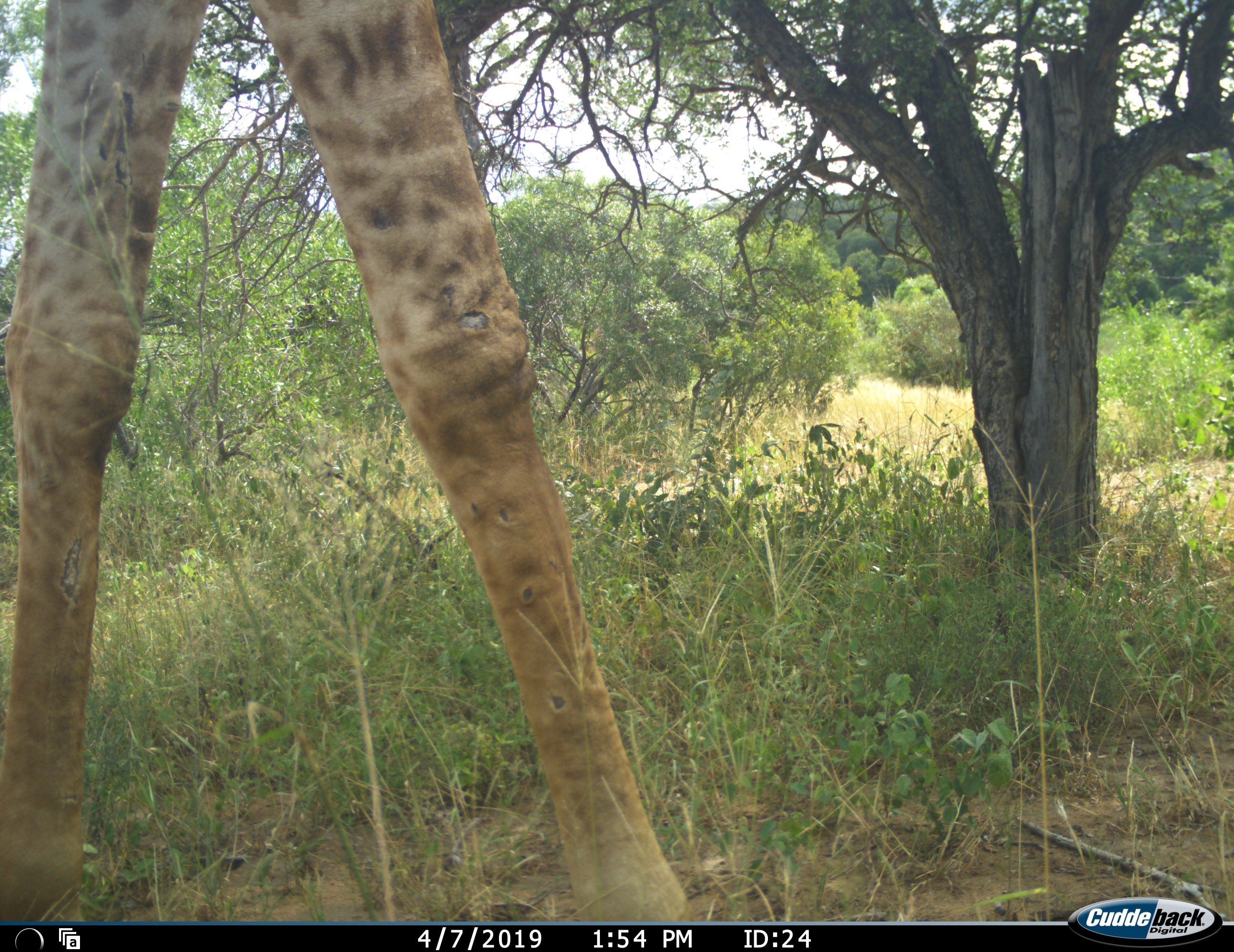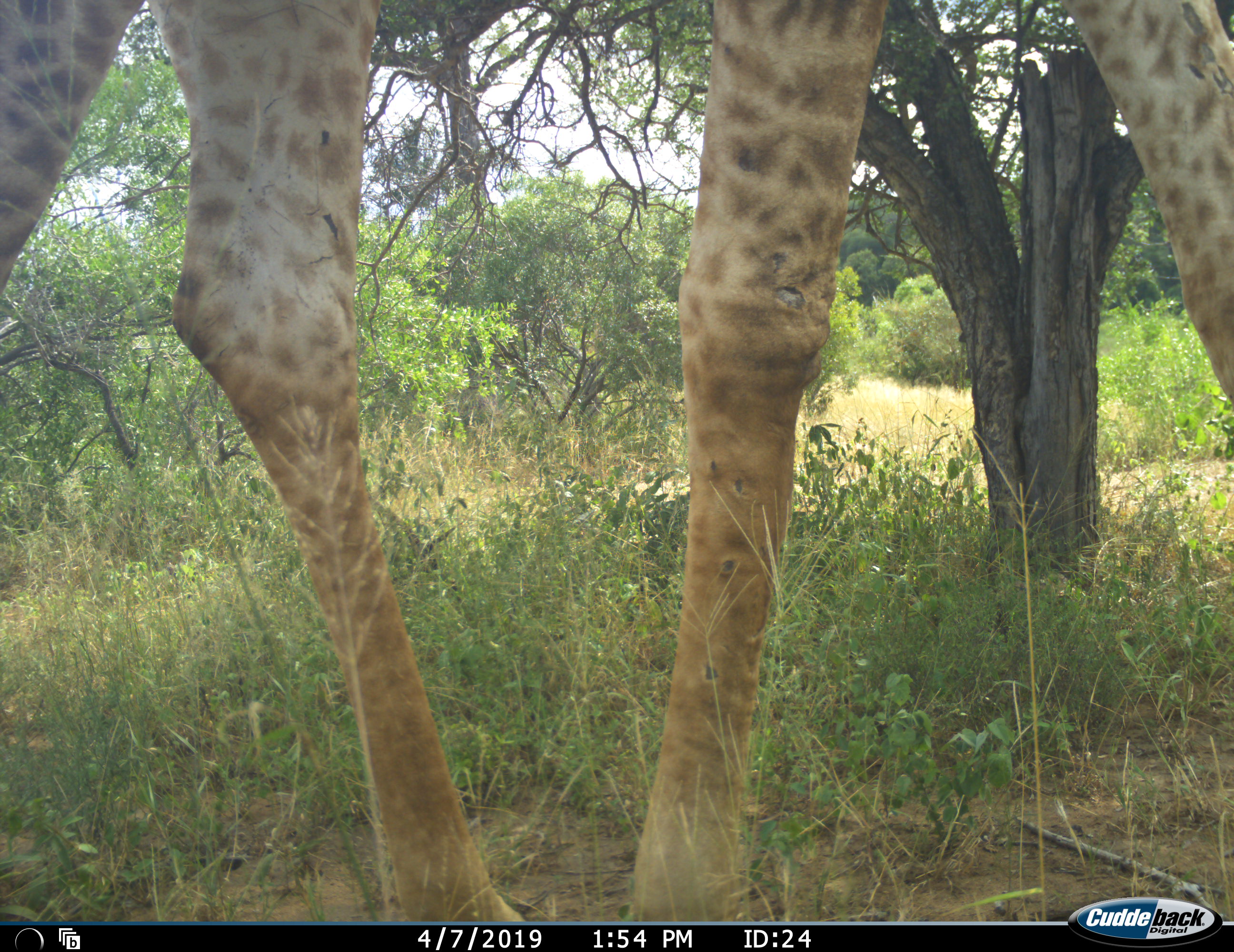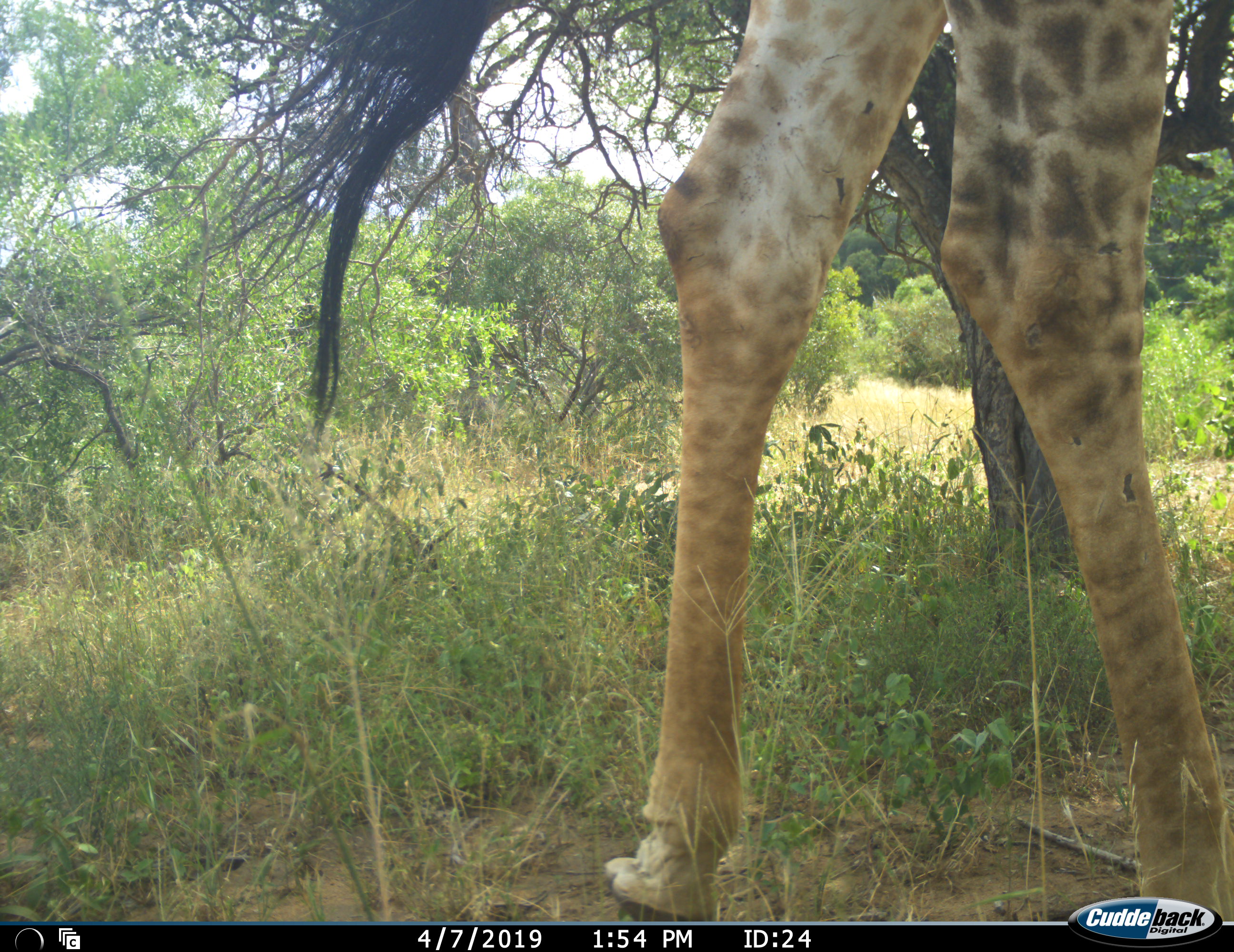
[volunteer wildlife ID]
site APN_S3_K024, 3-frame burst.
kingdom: Animalia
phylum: Chordata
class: Mammalia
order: Artiodactyla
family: Giraffidae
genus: Giraffa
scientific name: Giraffa camelopardalis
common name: giraffe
Giraffe (Giraffa camelopardalis), count 1. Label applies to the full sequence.